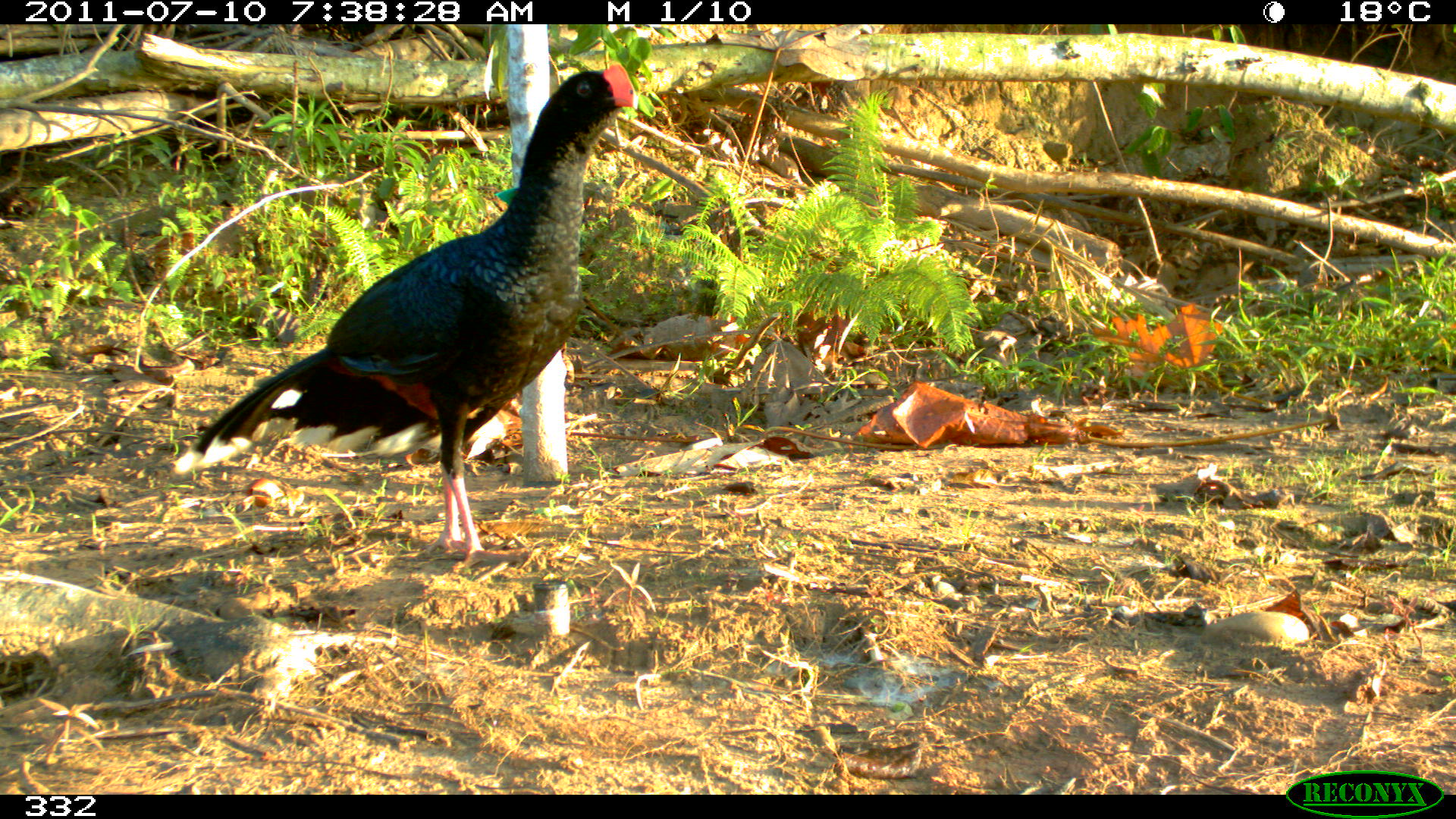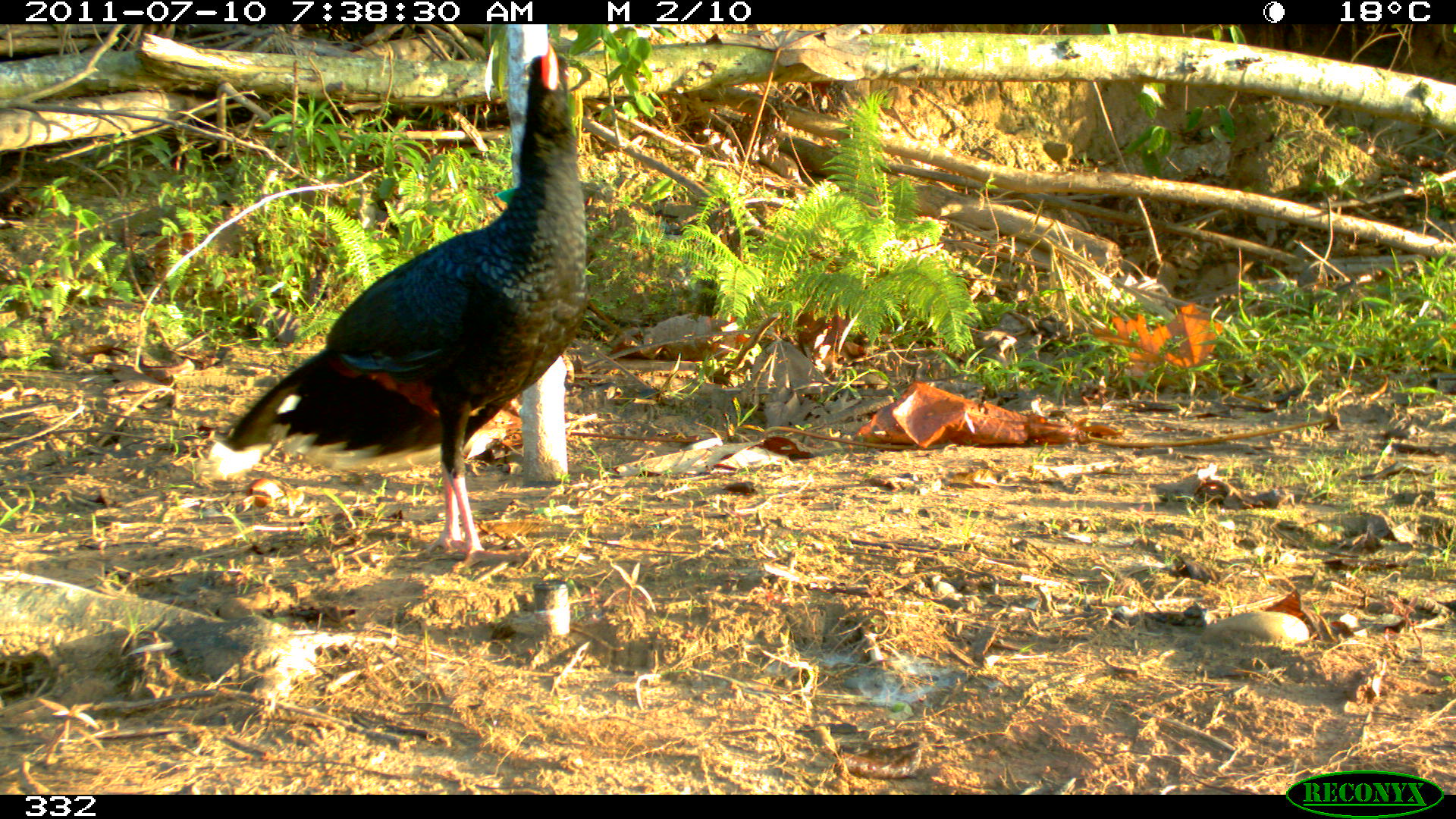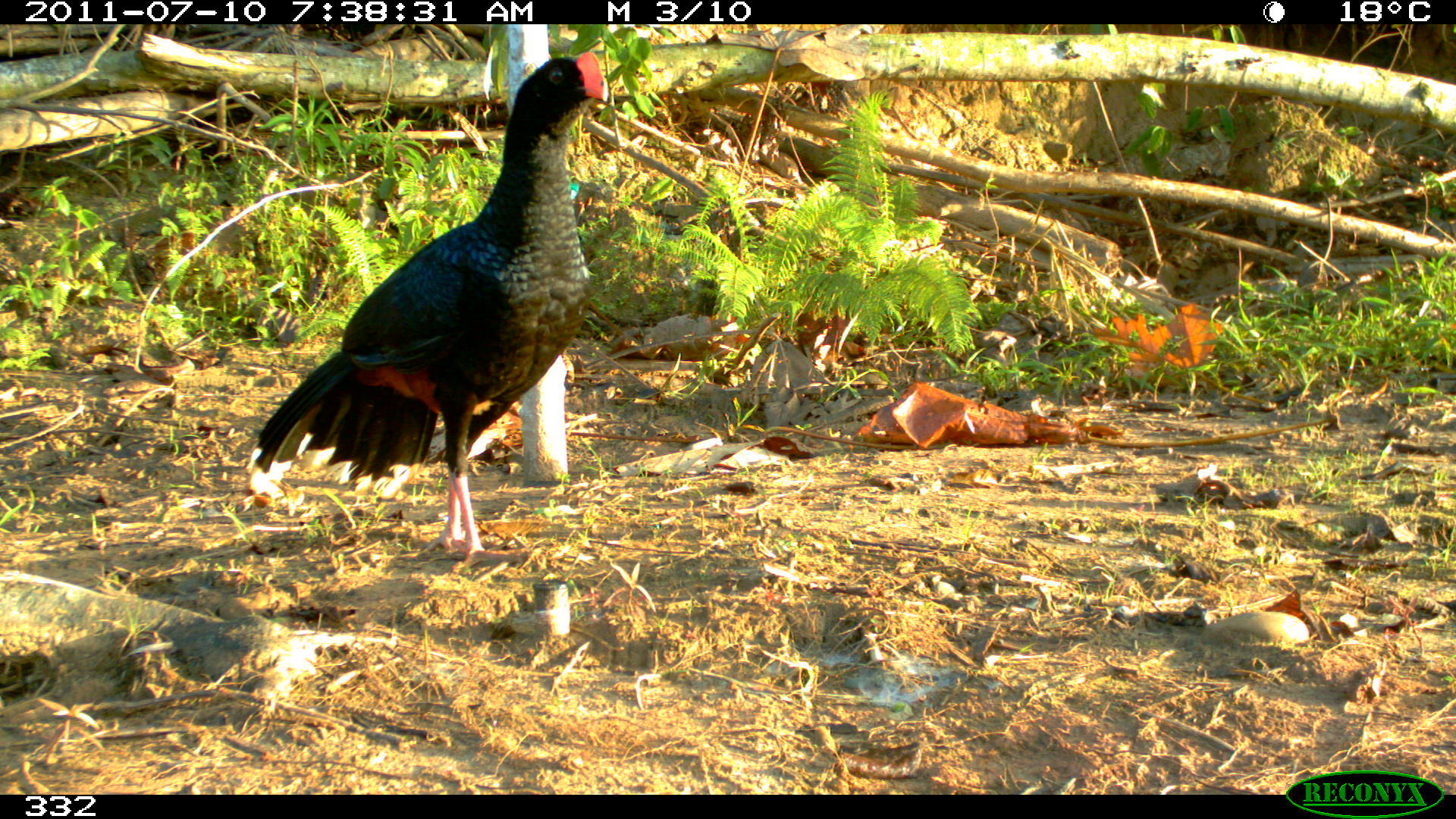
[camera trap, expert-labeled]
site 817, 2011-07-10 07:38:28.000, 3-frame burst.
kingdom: Animalia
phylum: Chordata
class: Aves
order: Galliformes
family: Cracidae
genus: Mitu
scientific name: Mitu tuberosum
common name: razor-billed curassow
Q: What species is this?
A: Mitu tuberosum (razor-billed curassow).